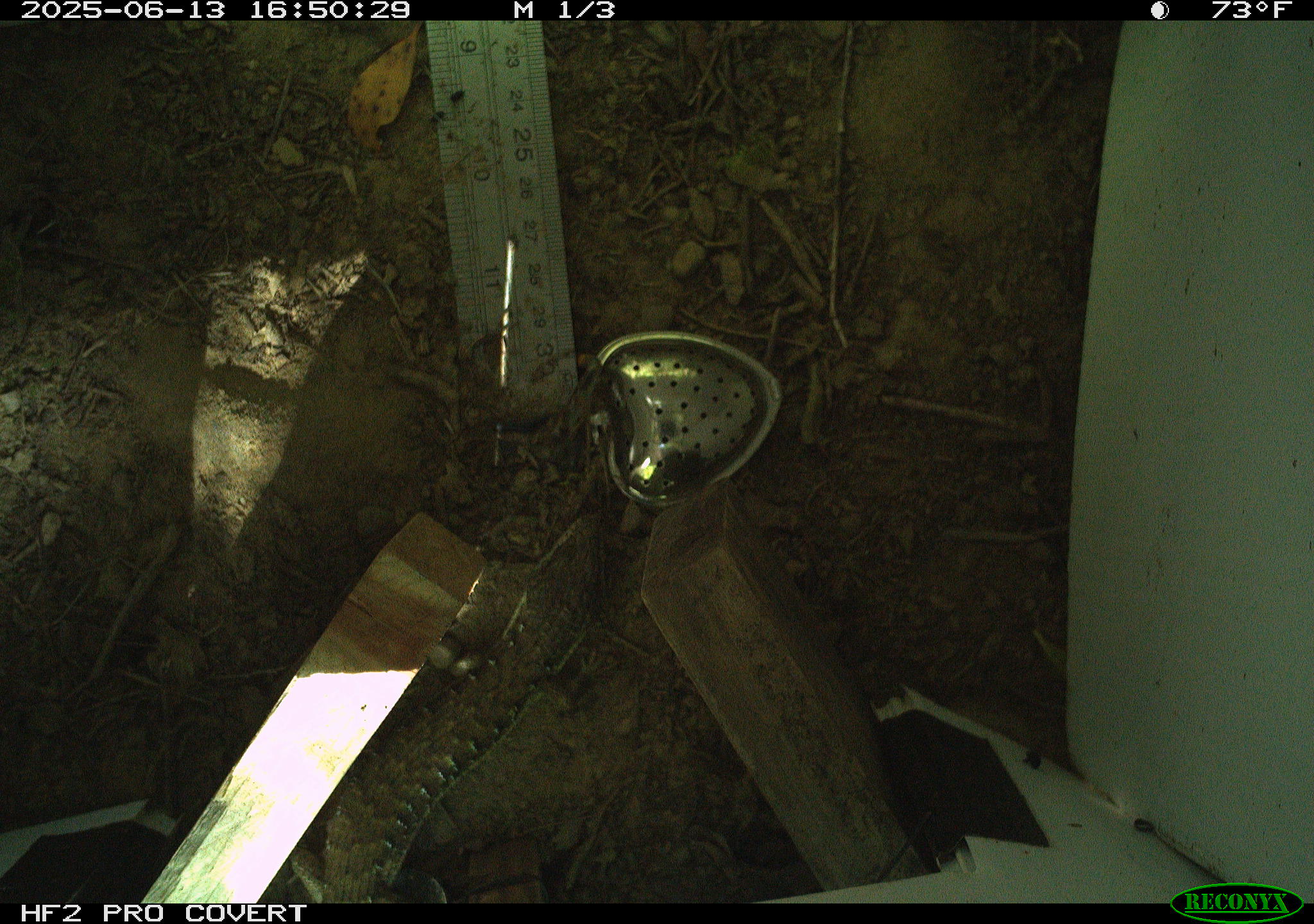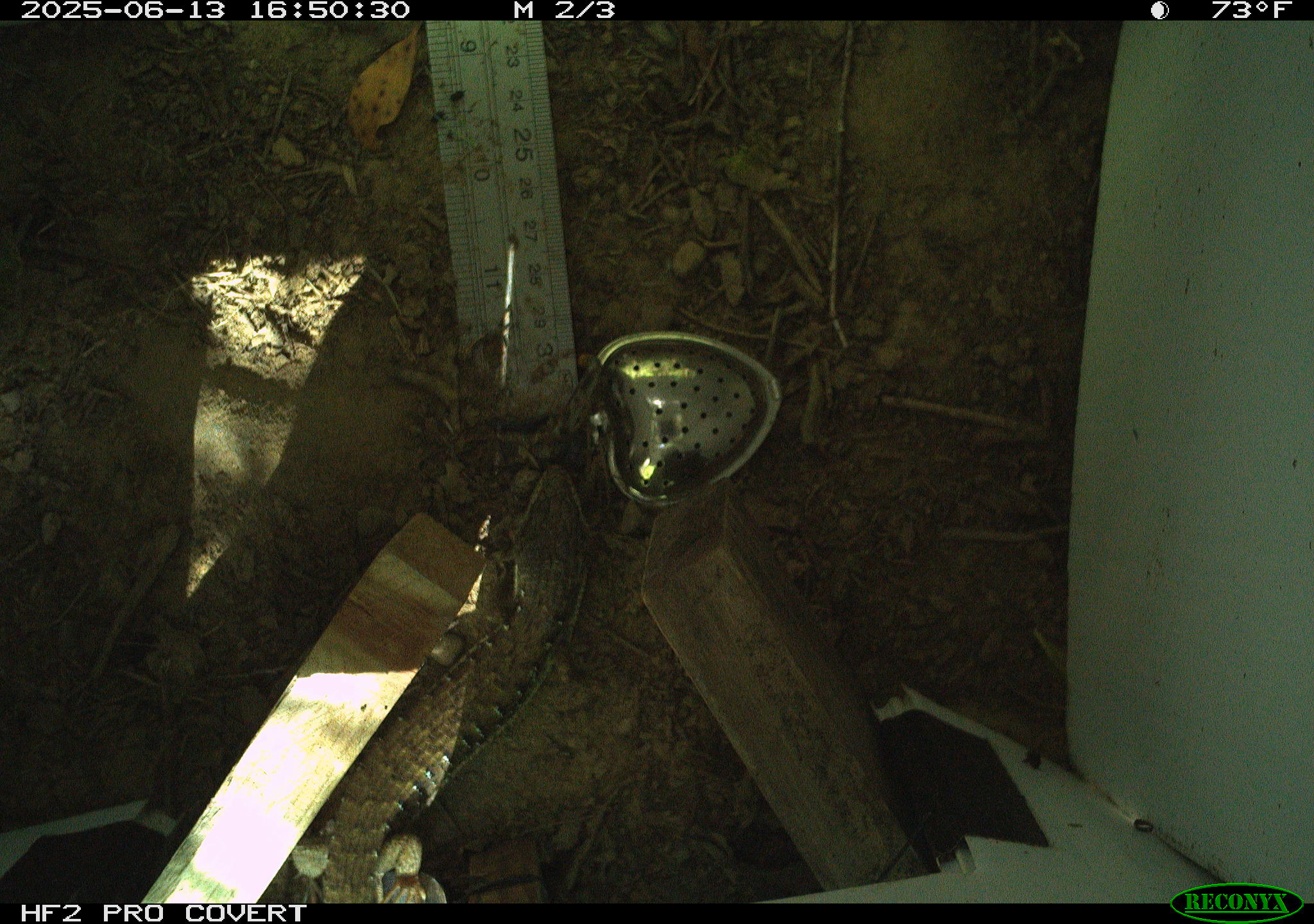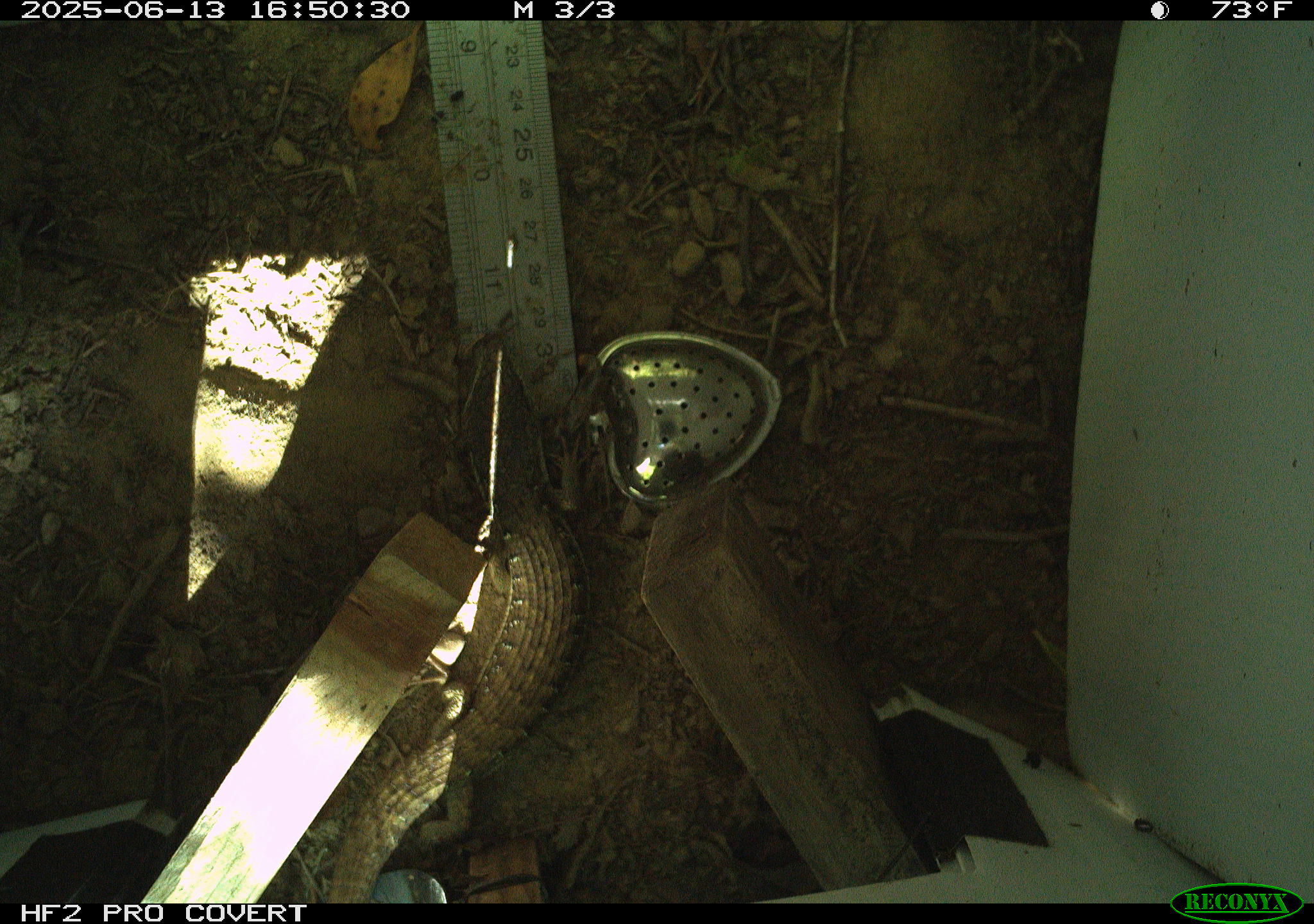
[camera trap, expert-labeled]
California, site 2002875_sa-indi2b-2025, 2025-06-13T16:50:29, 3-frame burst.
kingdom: Animalia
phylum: Chordata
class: Reptilia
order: Squamata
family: Anguidae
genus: Elgaria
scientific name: Elgaria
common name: alligator lizards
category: elgaria species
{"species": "elgaria species (alligator lizards) (Elgaria)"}